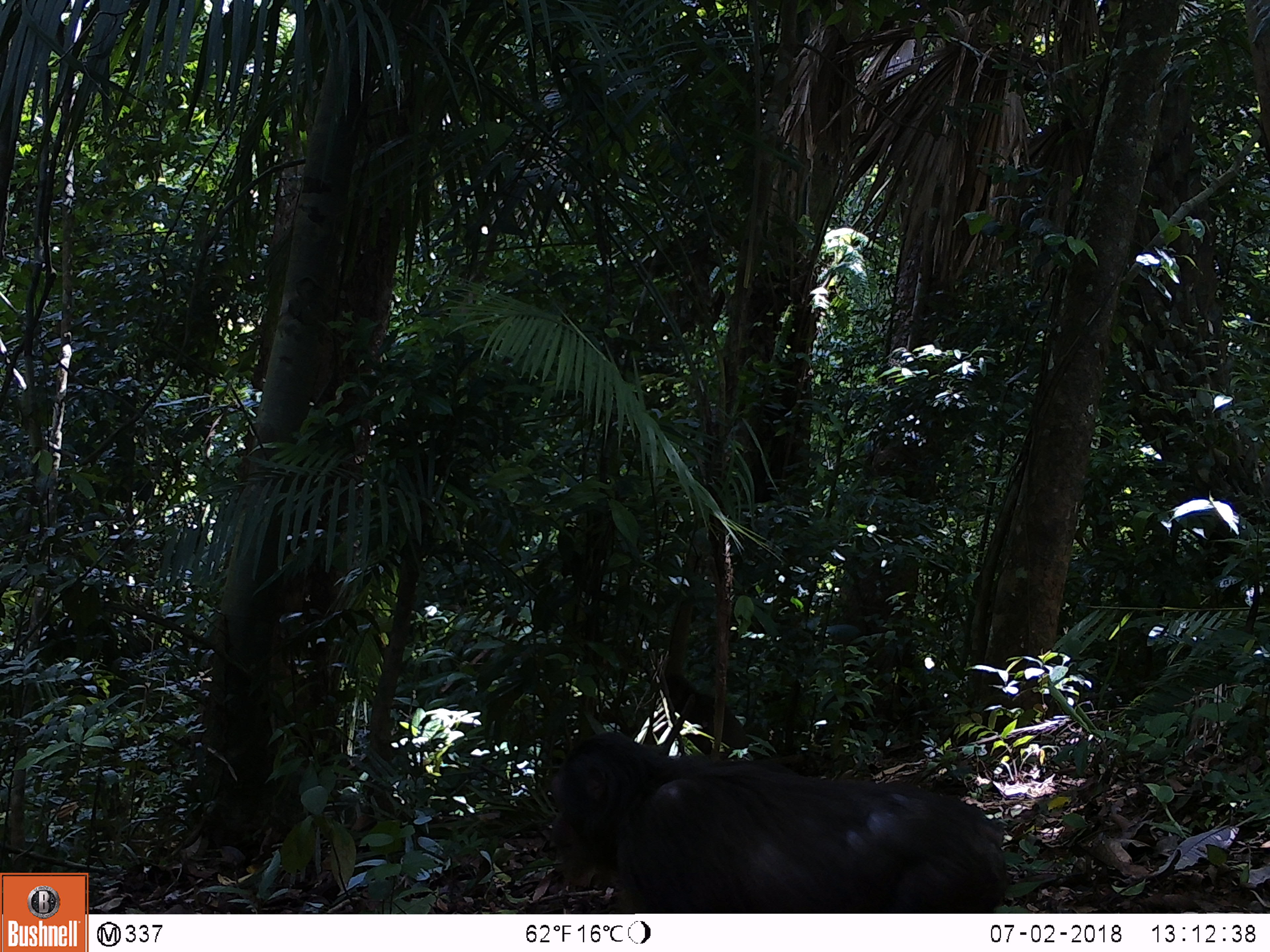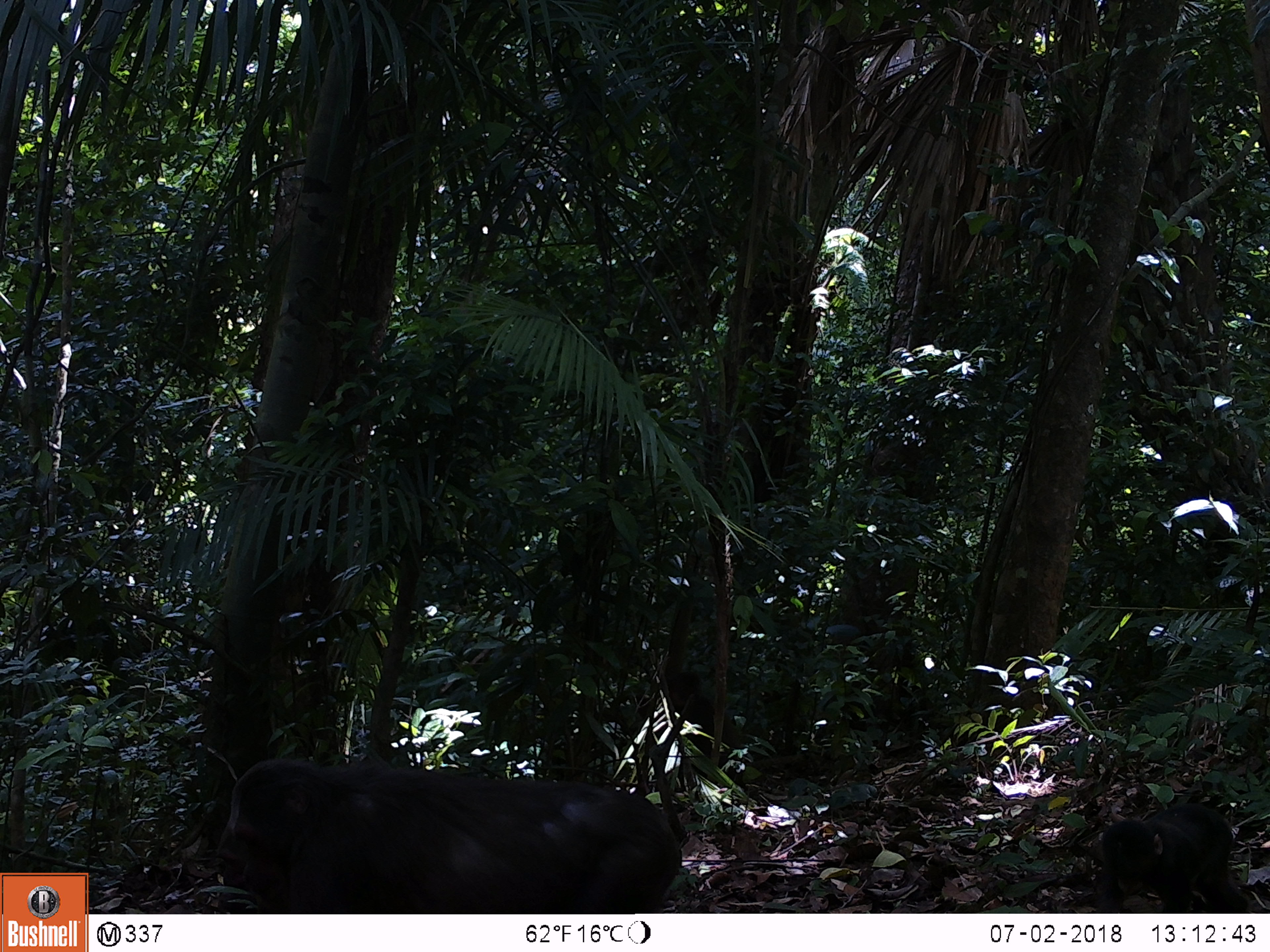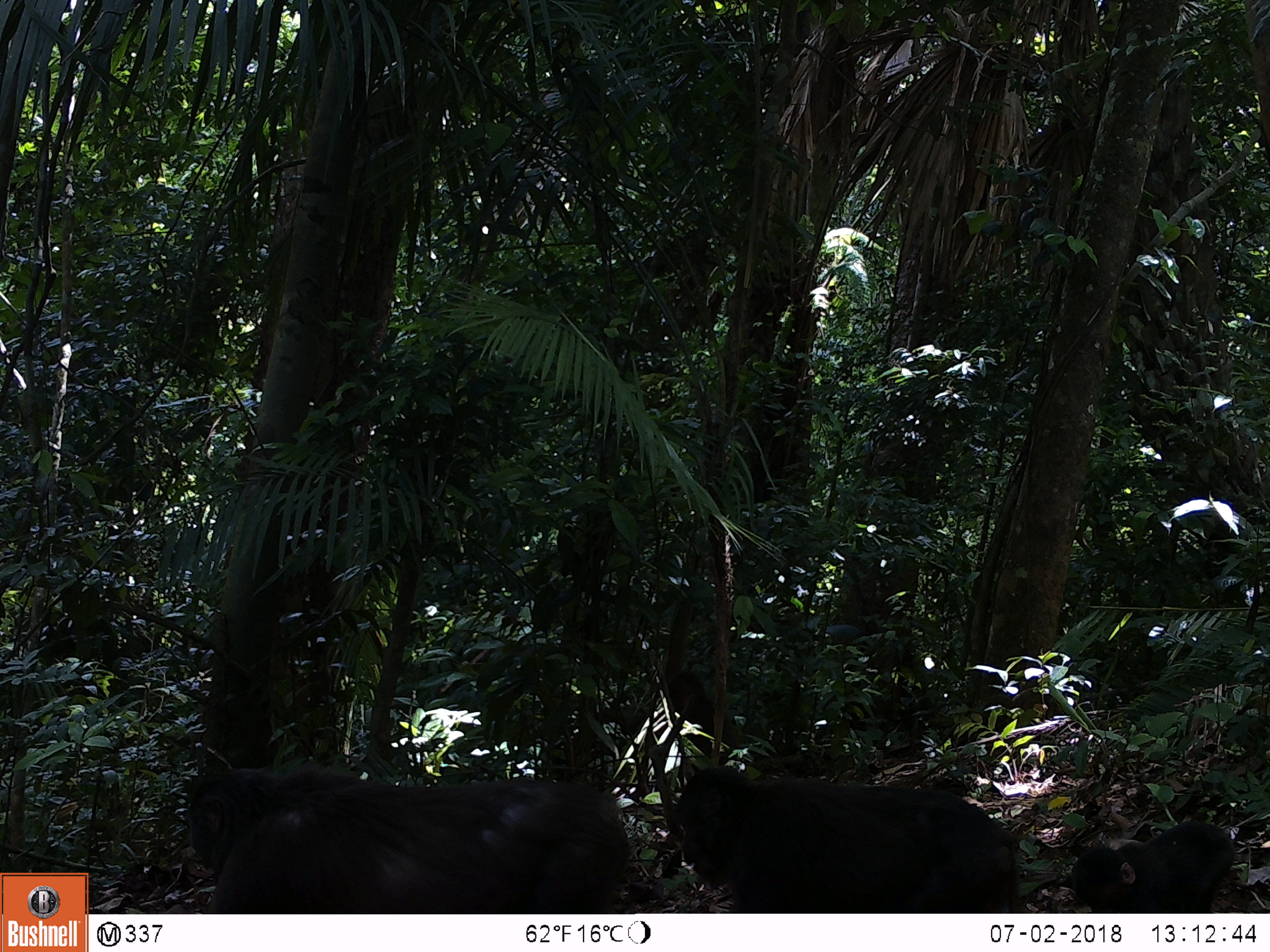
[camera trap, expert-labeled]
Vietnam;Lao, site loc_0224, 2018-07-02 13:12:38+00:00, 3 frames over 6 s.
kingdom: Animalia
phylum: Chordata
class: Mammalia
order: Primates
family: Cercopithecidae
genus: Macaca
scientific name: Macaca arctoides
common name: stump-tailed macaque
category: stump tailed macaque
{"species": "stump tailed macaque (stump-tailed macaque) (Macaca arctoides)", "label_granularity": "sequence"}